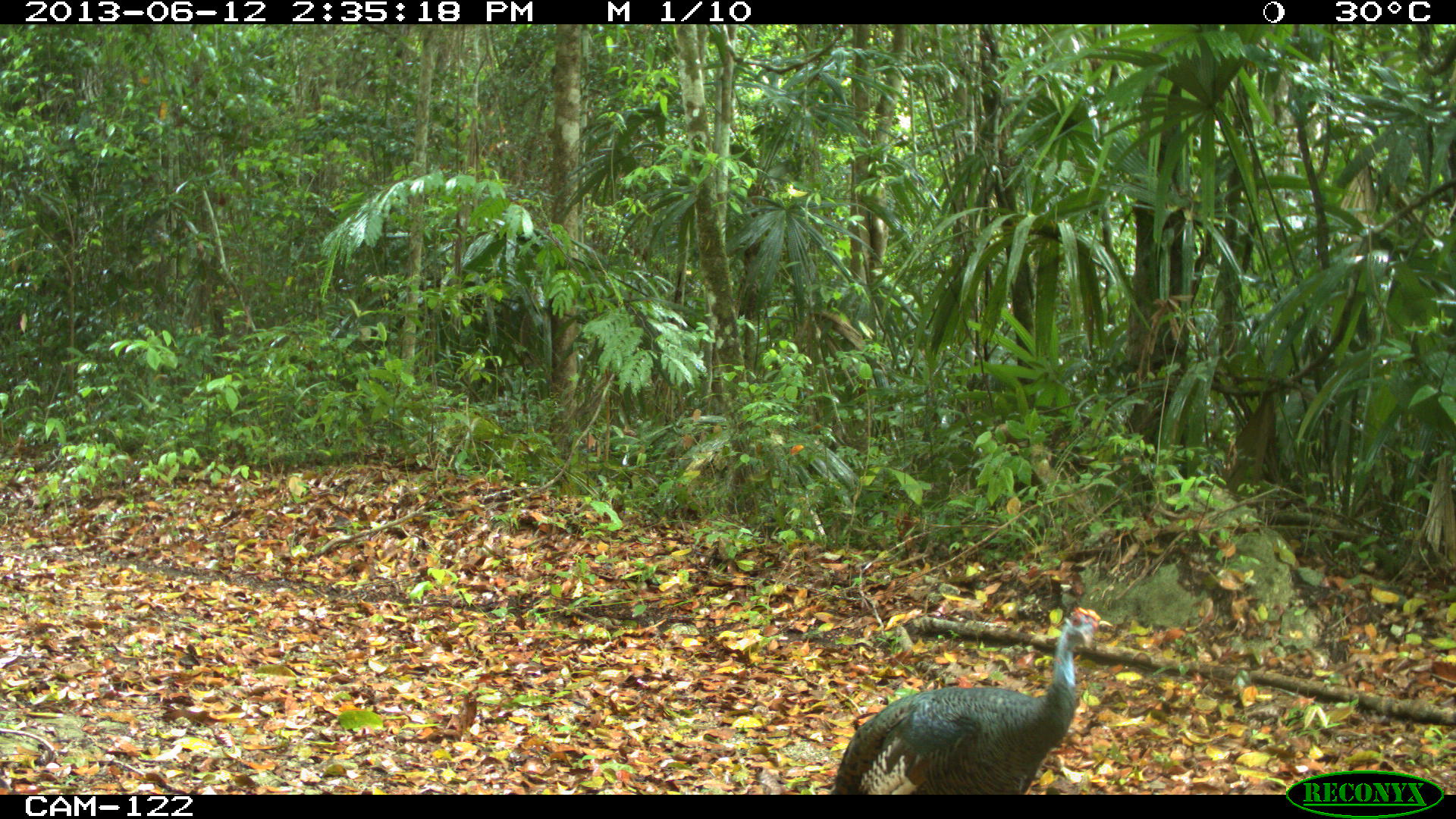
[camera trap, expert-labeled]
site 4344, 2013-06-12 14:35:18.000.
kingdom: Animalia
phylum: Chordata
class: Aves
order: Galliformes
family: Phasianidae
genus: Meleagris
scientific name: Meleagris ocellata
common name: ocellated turkey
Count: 1.